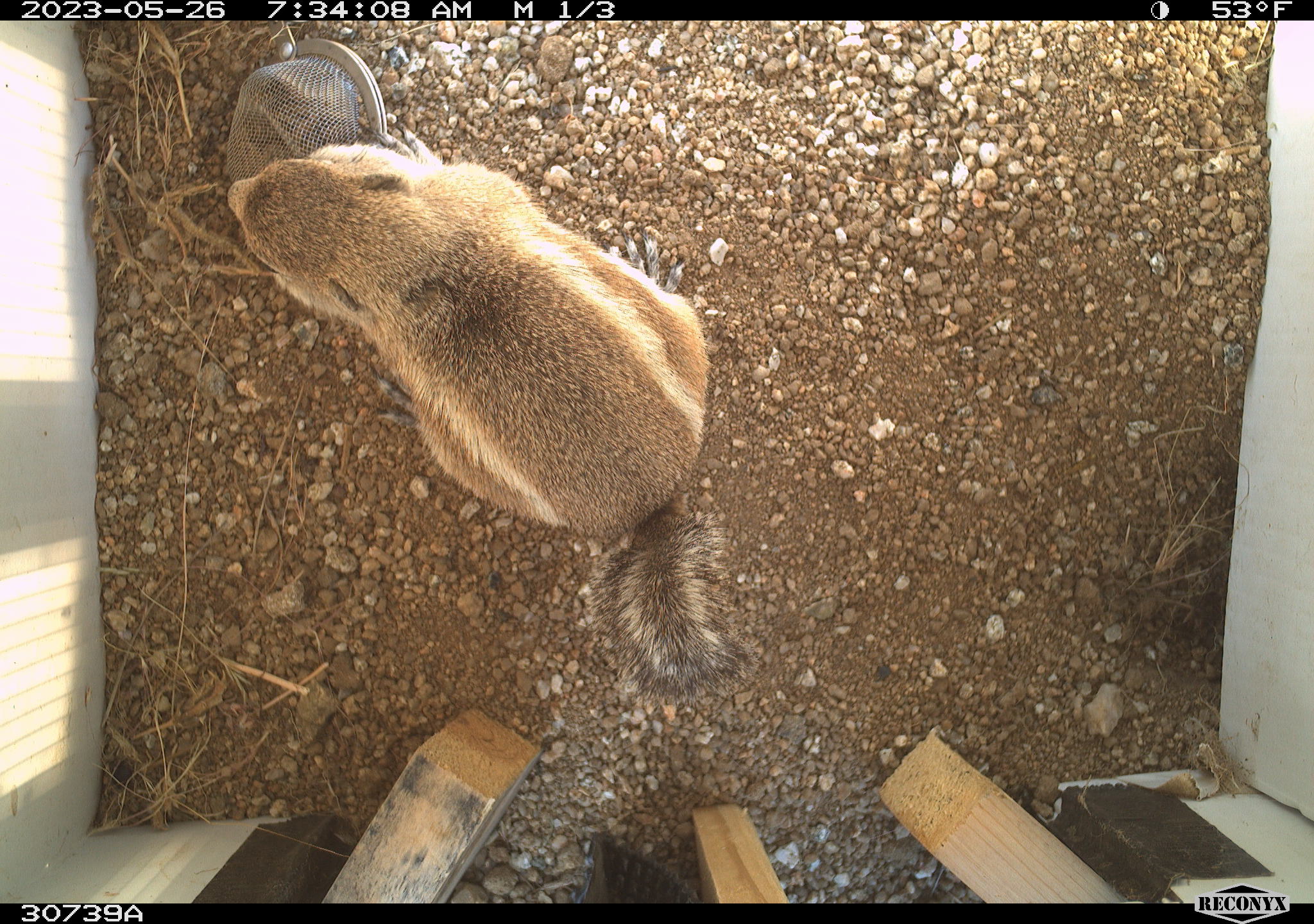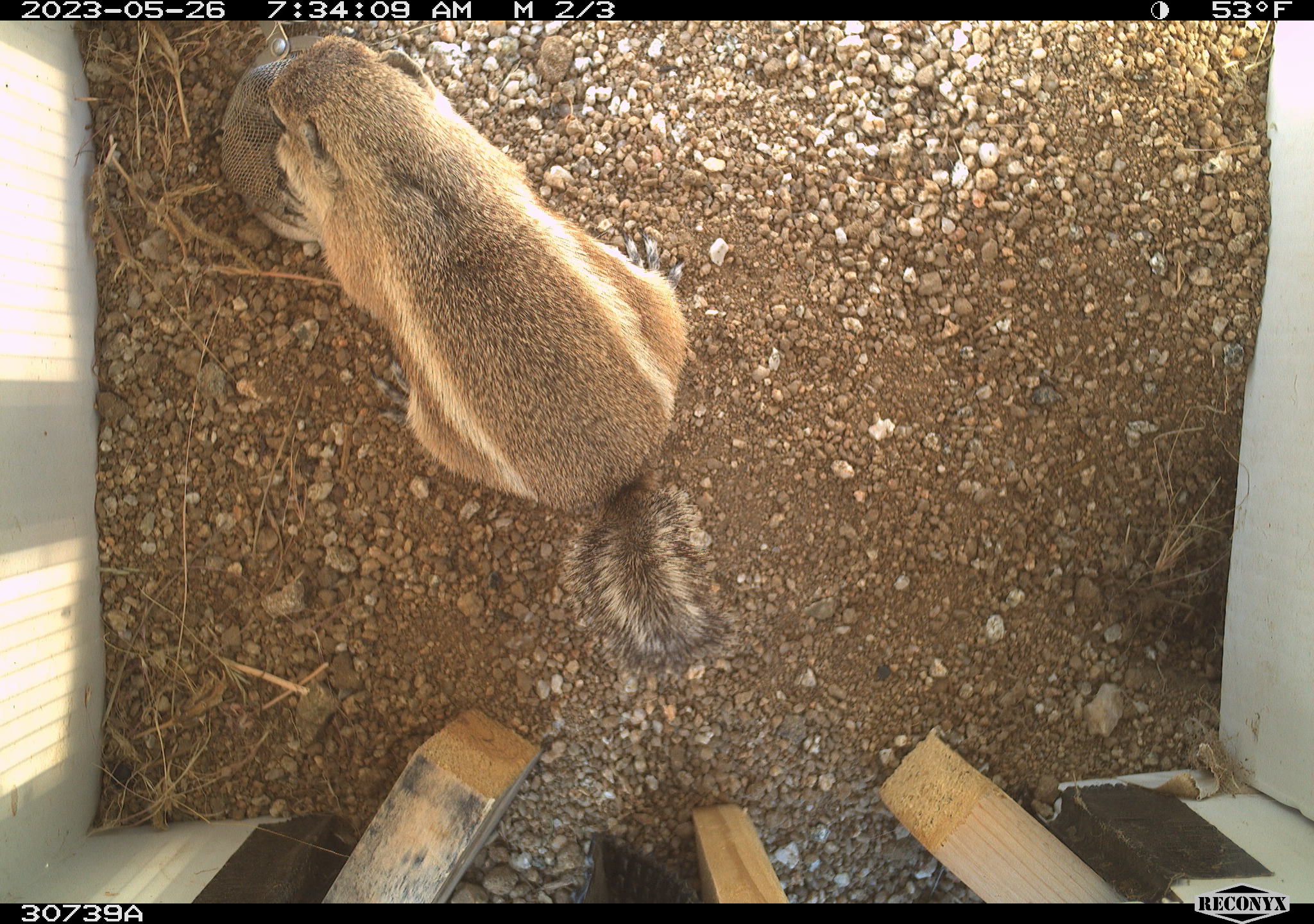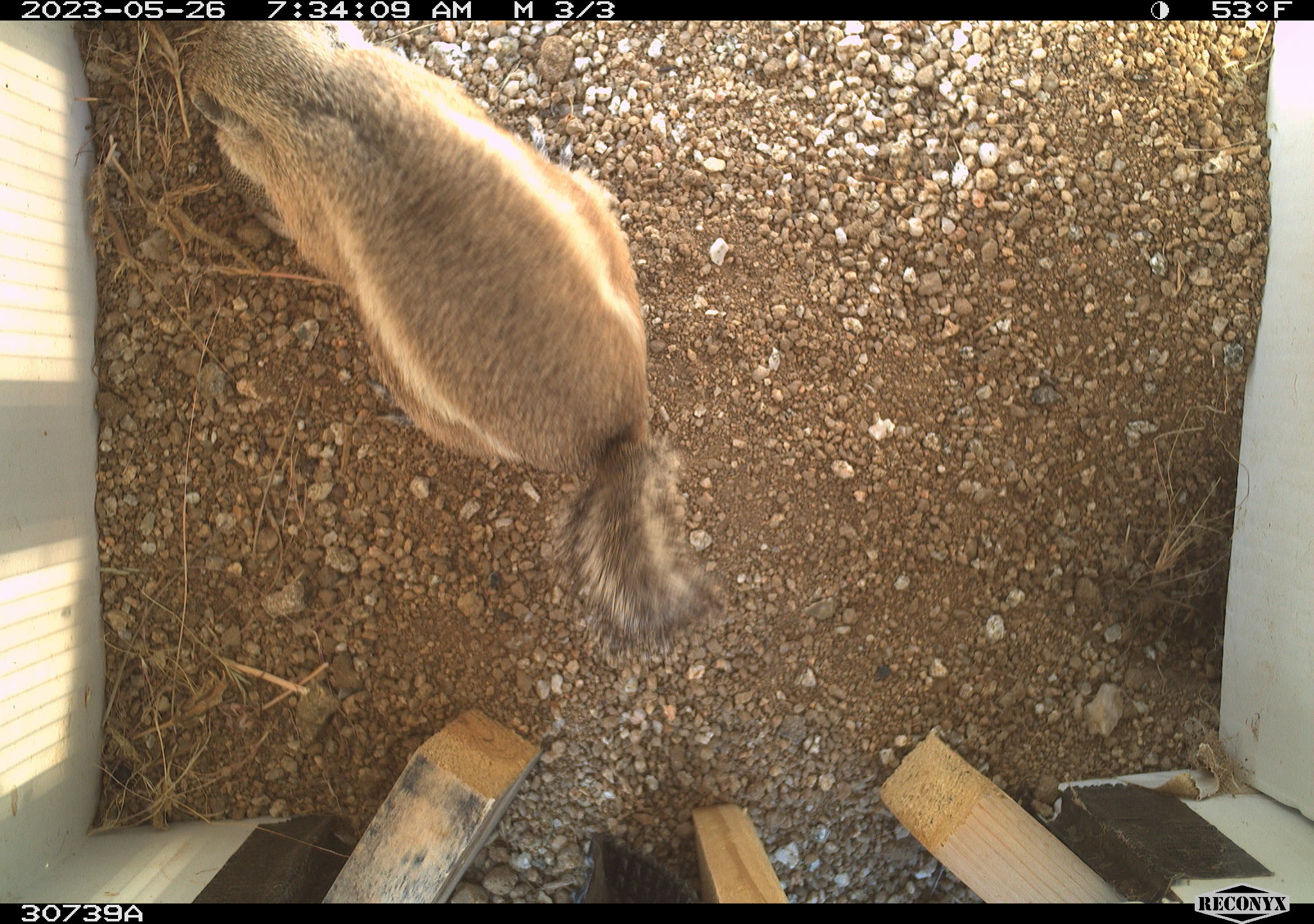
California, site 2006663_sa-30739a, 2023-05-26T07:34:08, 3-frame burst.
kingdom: Animalia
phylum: Chordata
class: Mammalia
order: Rodentia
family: Sciuridae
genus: Ammospermophilus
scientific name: Ammospermophilus leucurus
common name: white-tailed antelope squirrel